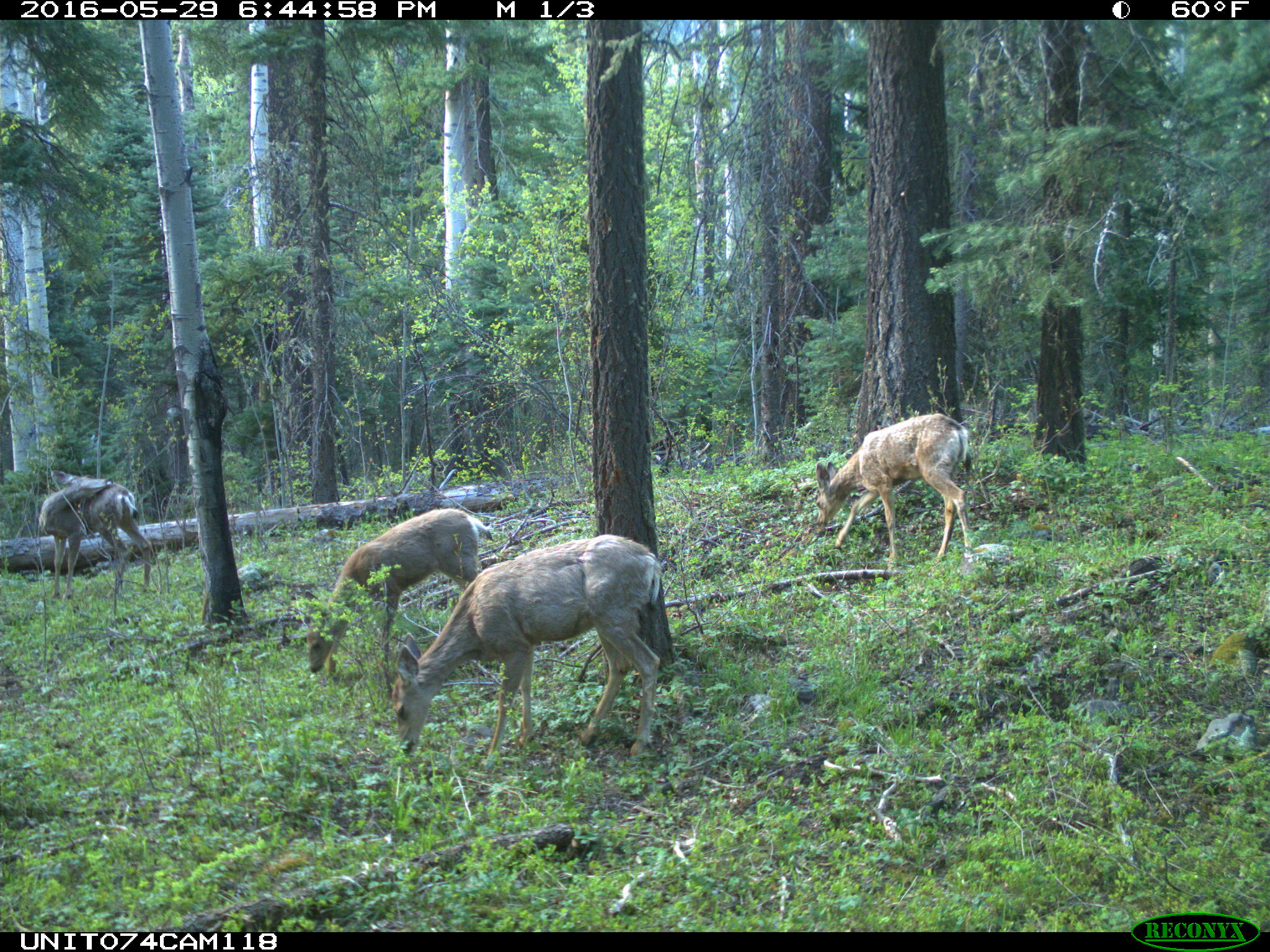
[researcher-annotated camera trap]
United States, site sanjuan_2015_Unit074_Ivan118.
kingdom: Animalia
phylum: Chordata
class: Mammalia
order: Artiodactyla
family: Cervidae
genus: Odocoileus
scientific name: Odocoileus hemionus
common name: mule deer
Odocoileus hemionus (mule deer).